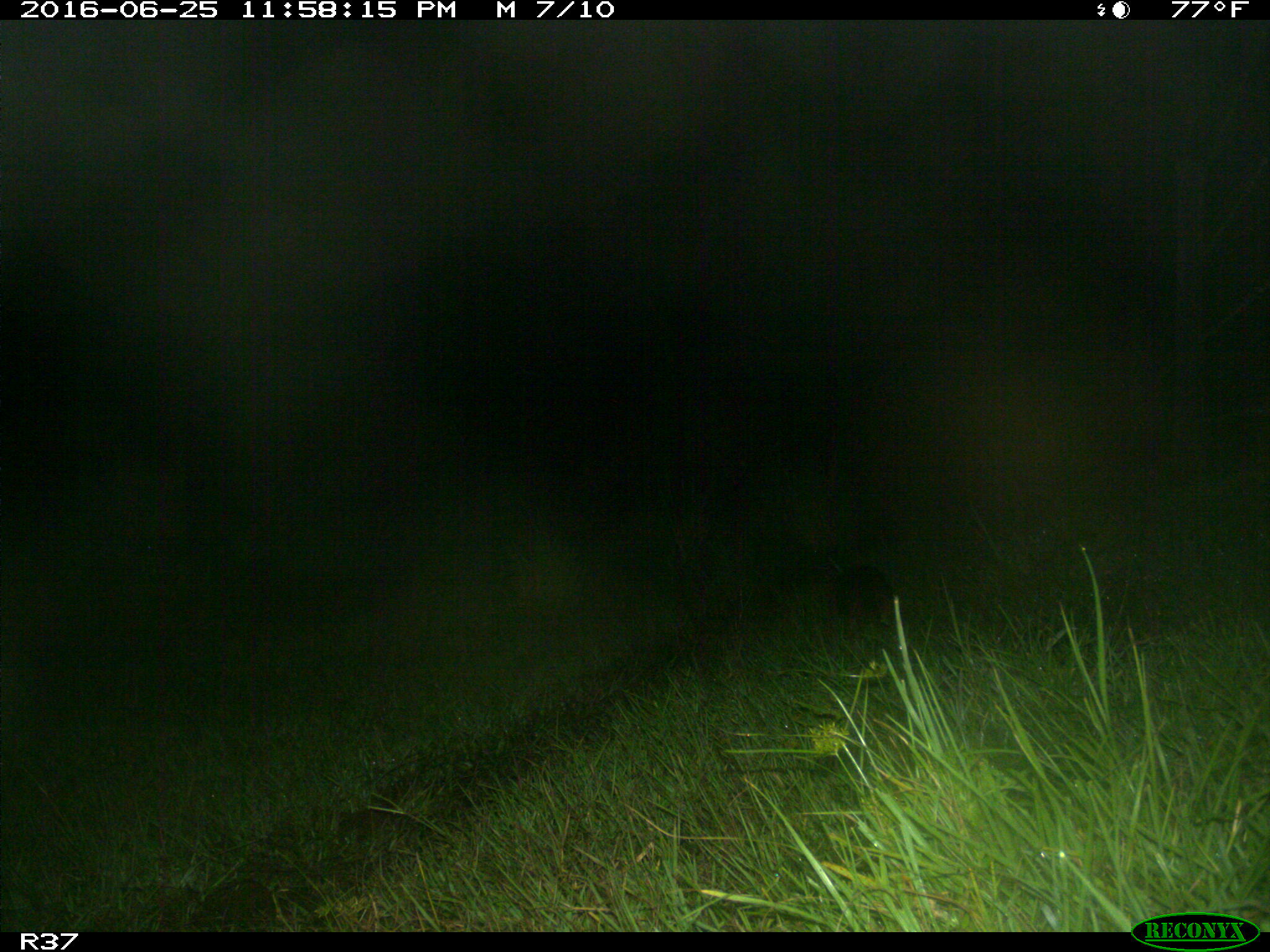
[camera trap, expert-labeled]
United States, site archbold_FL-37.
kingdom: Animalia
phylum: Chordata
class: Mammalia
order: Cingulata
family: Dasypodidae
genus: Dasypus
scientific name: Dasypus novemcinctus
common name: nine-banded armadillo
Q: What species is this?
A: Dasypus novemcinctus (nine-banded armadillo).